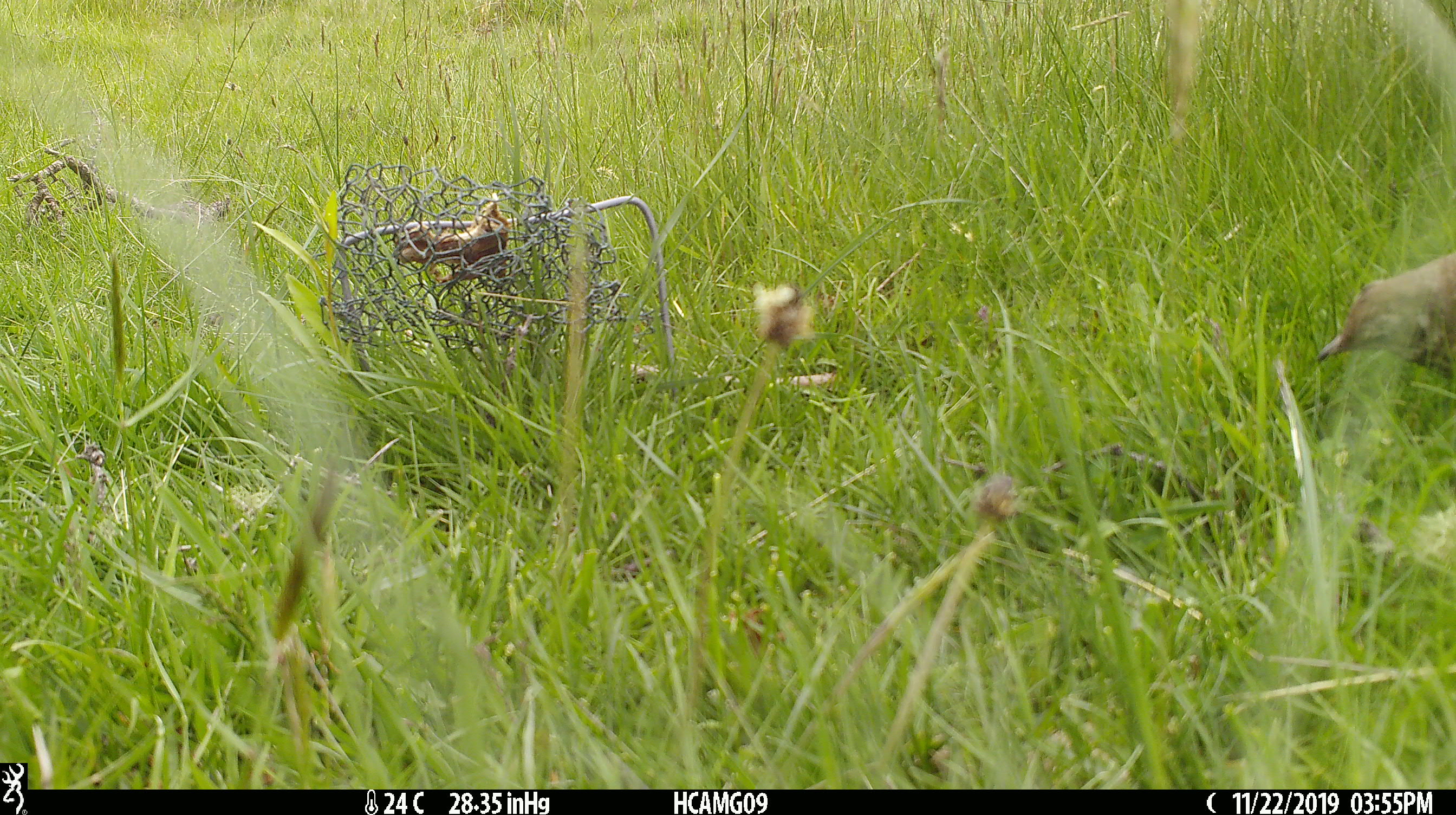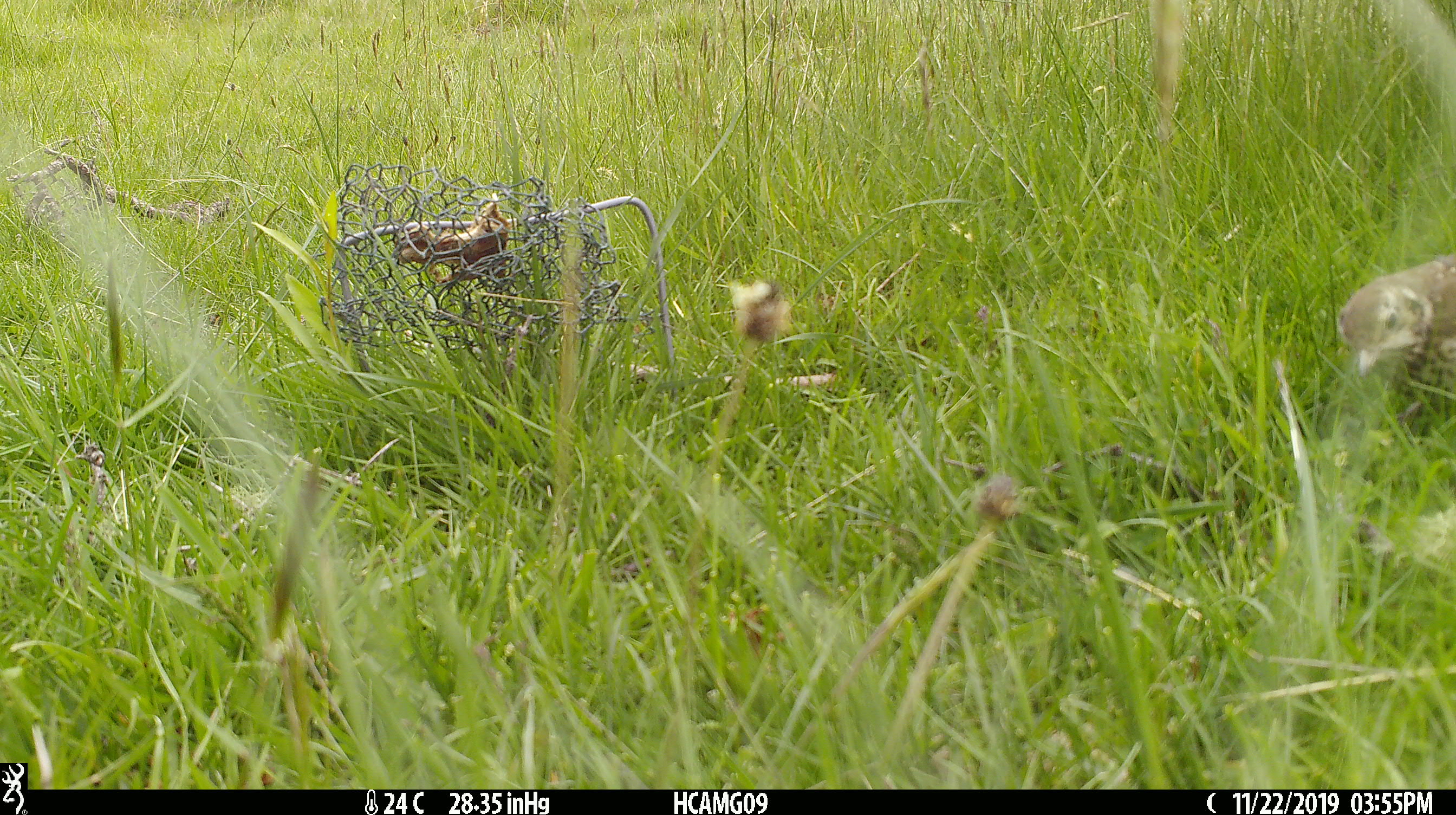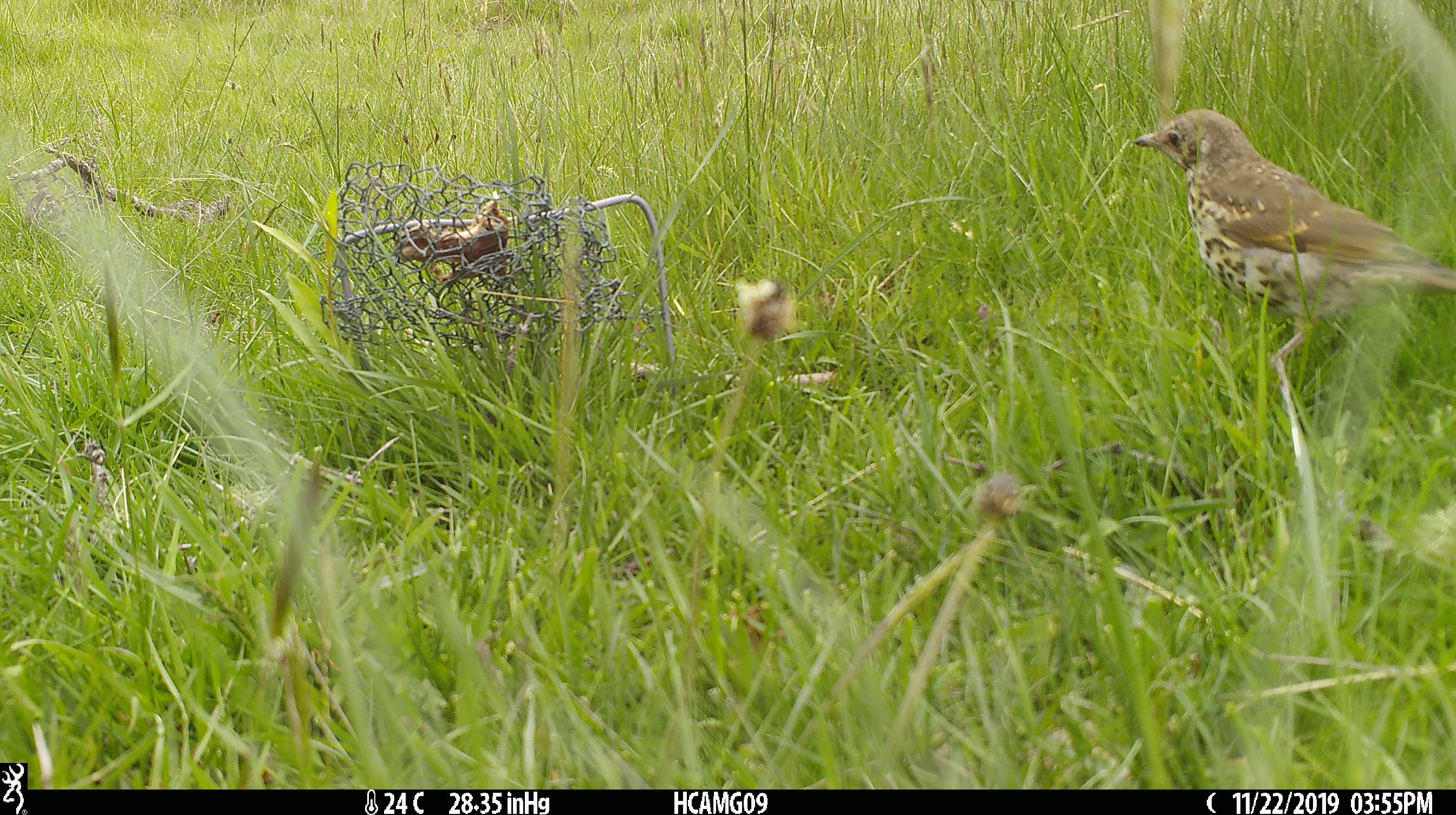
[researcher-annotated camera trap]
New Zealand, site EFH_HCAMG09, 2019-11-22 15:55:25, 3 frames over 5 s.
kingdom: Animalia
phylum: Chordata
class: Aves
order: Passeriformes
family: Turdidae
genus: Turdus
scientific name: Turdus philomelos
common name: song thrush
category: thrush